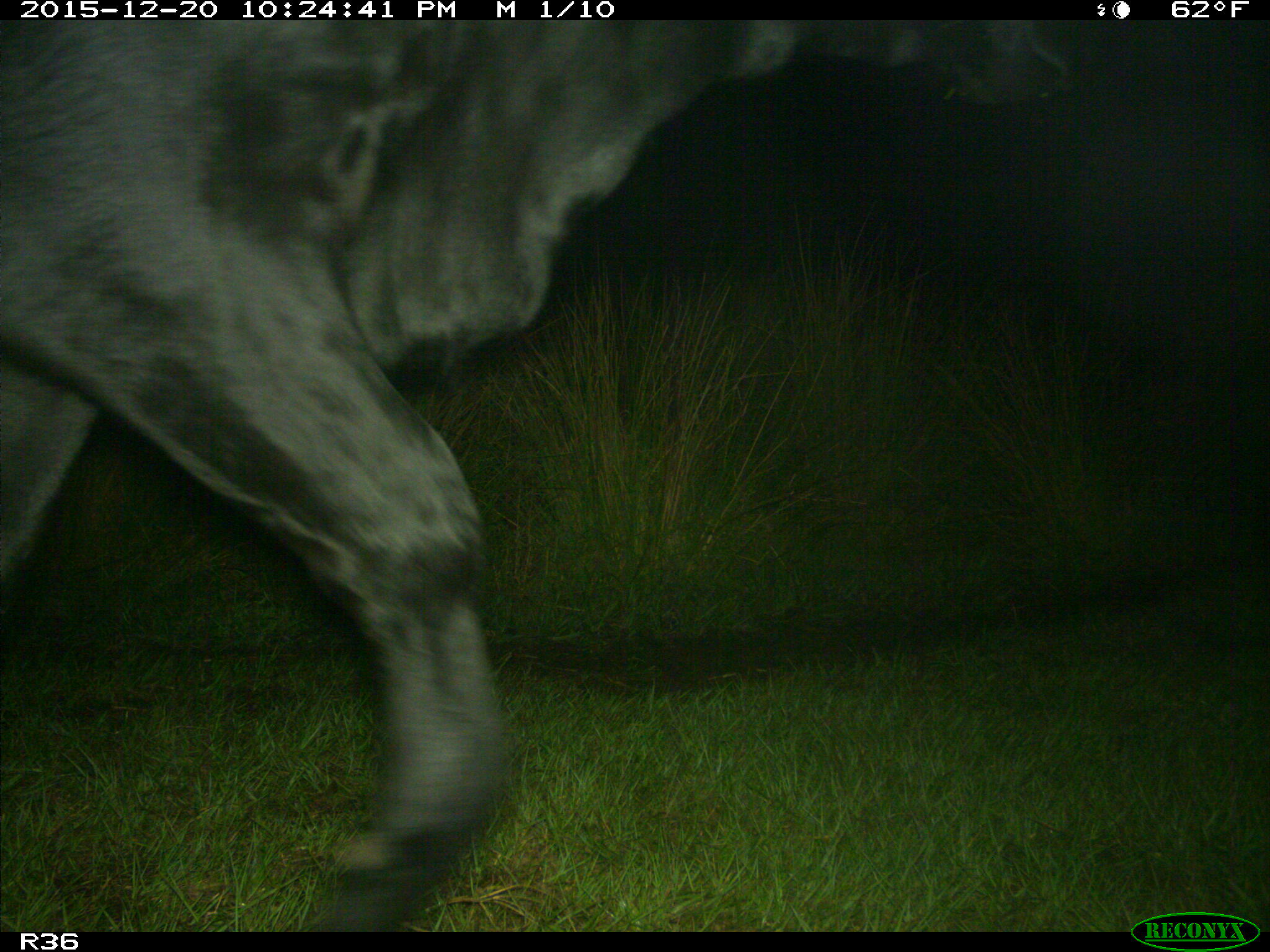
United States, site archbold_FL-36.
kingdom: Animalia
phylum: Chordata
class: Mammalia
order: Artiodactyla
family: Bovidae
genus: Bos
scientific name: Bos taurus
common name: domestic cow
Bos taurus (domestic cow).